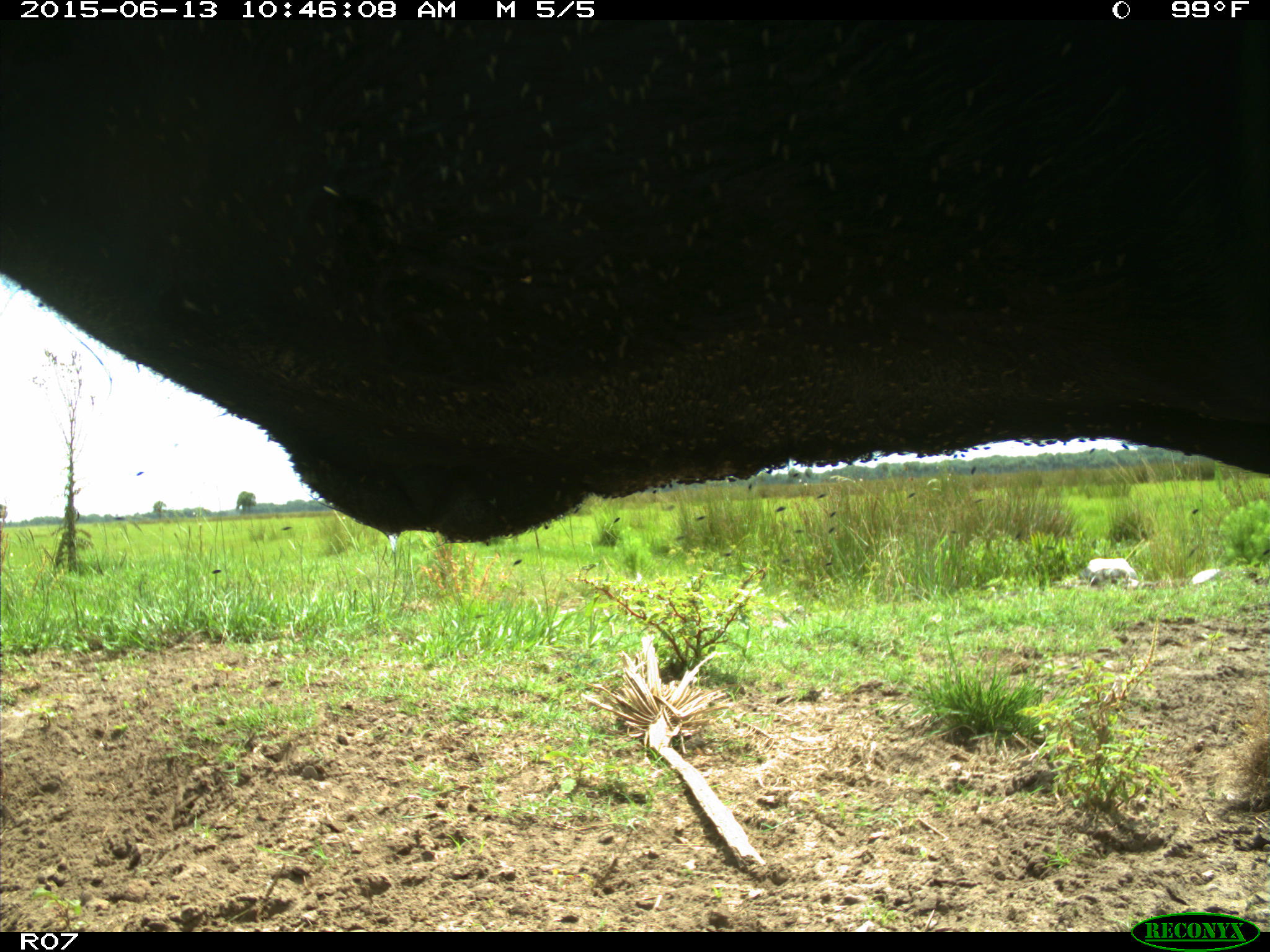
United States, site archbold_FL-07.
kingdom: Animalia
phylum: Chordata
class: Mammalia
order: Artiodactyla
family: Bovidae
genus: Bos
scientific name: Bos taurus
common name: domestic cow